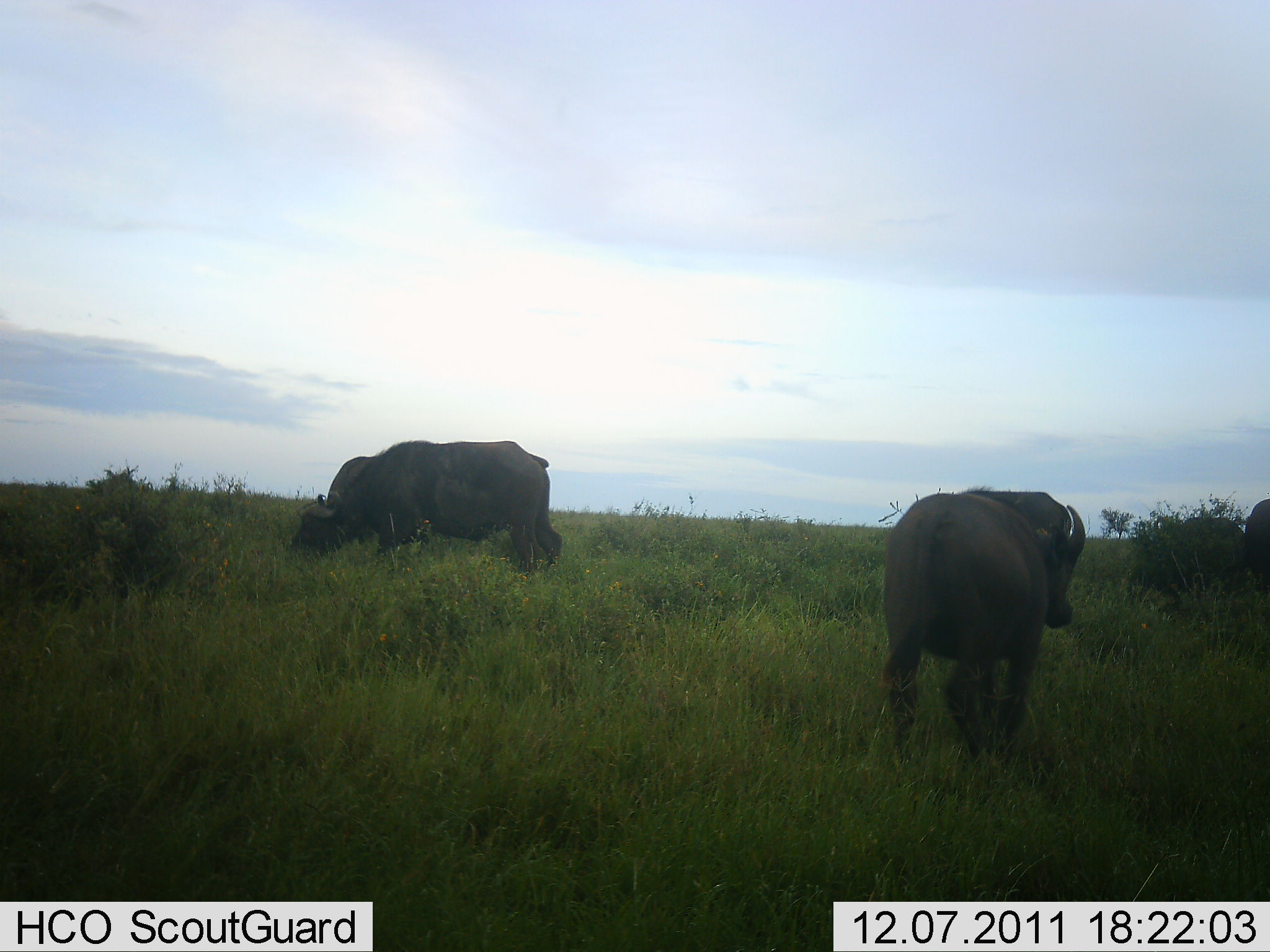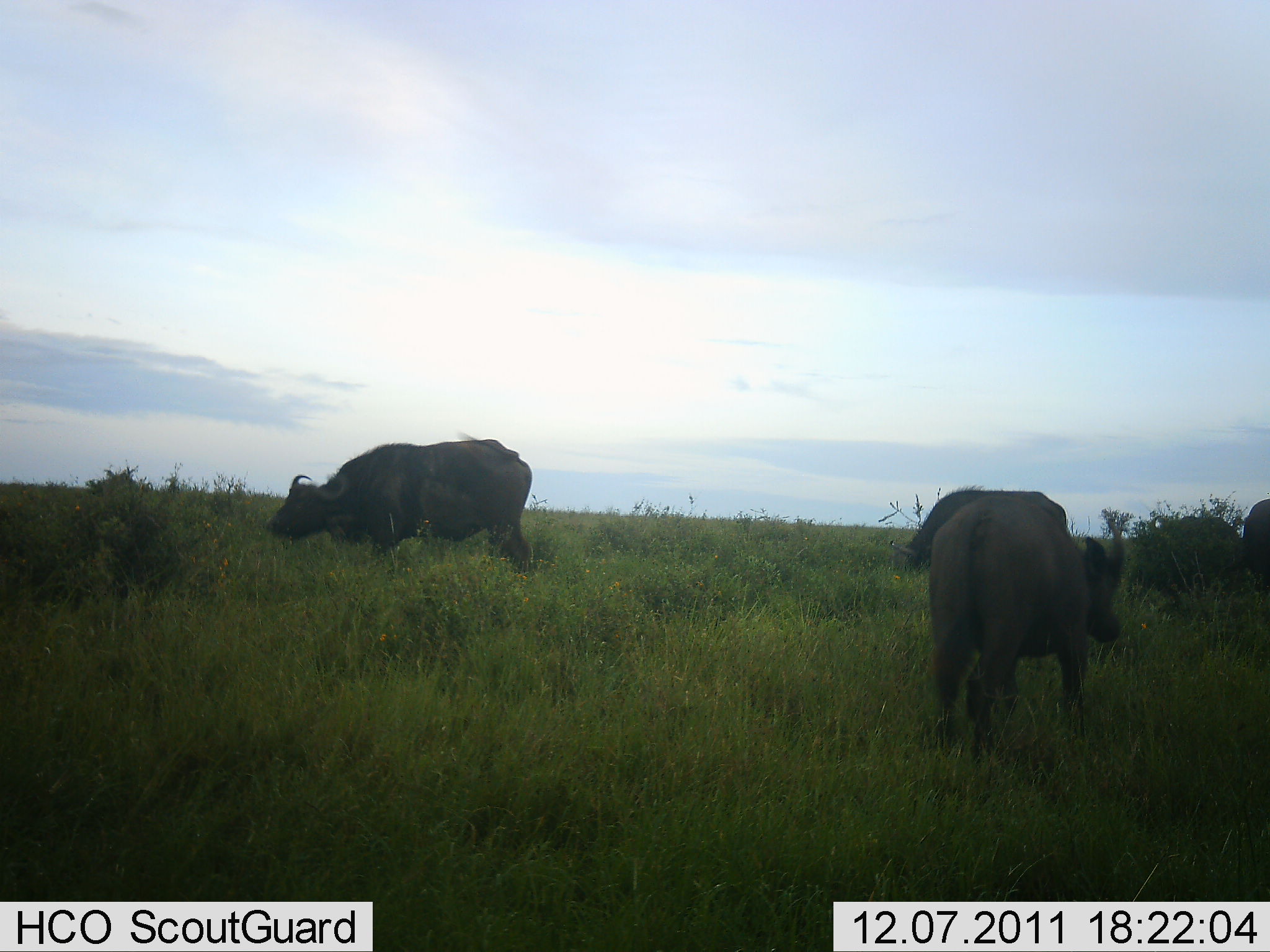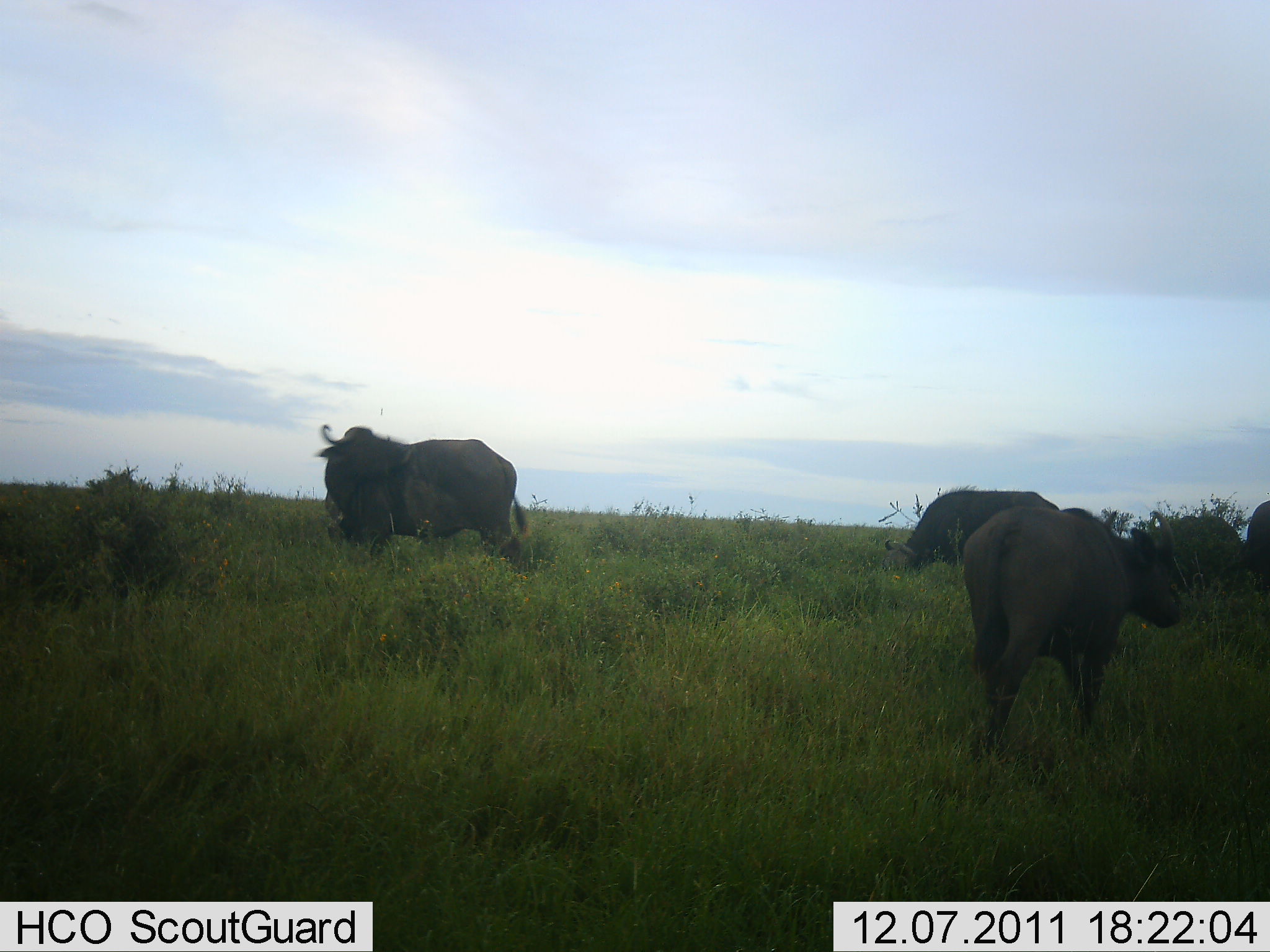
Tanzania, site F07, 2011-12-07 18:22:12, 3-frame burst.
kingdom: Animalia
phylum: Chordata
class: Mammalia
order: Artiodactyla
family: Bovidae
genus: Syncerus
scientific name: Syncerus caffer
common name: cape buffalo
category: buffalo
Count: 4.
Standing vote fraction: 37%.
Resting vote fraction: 0%.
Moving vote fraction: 74%.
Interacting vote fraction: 0%.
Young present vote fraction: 0%.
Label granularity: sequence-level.